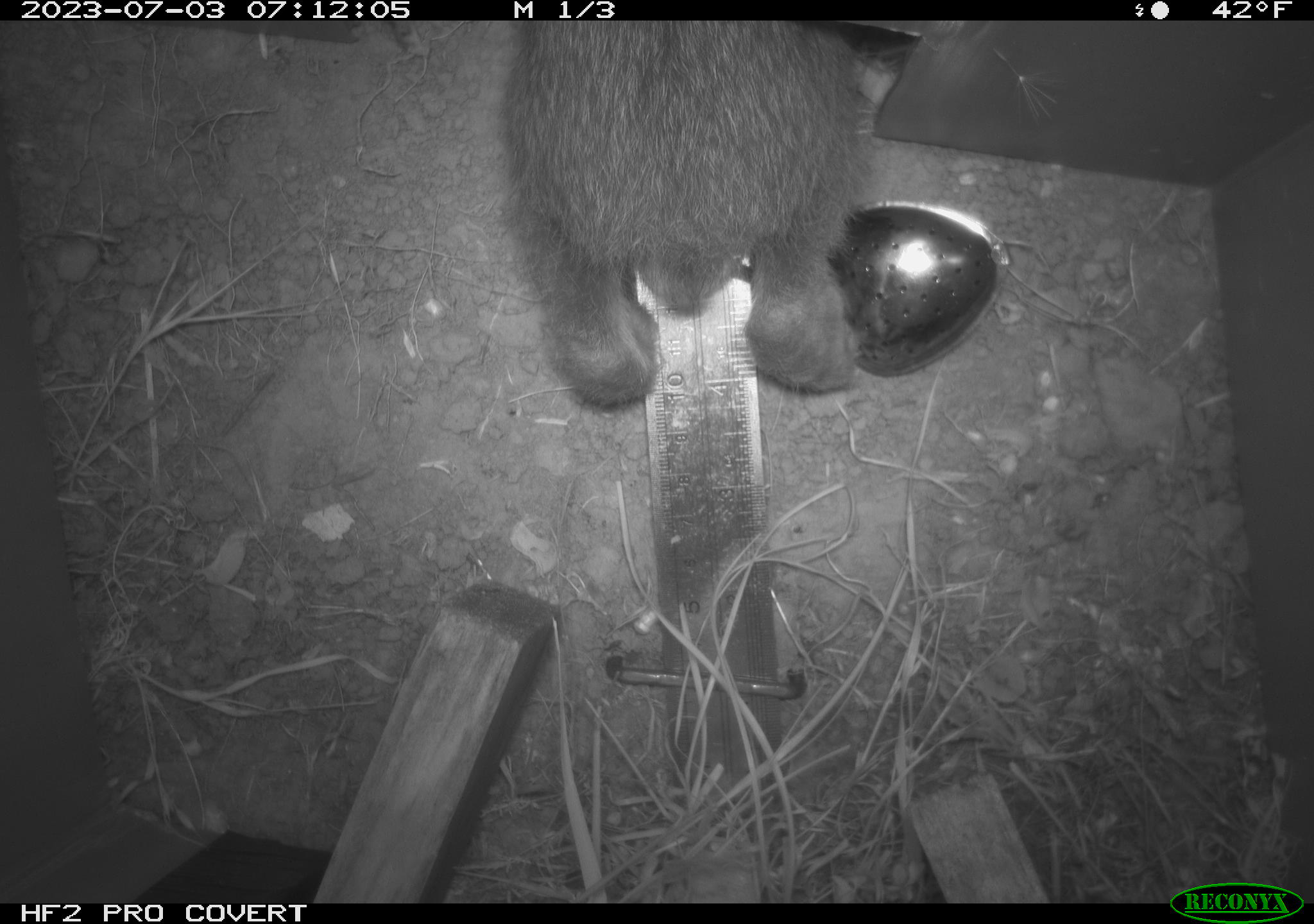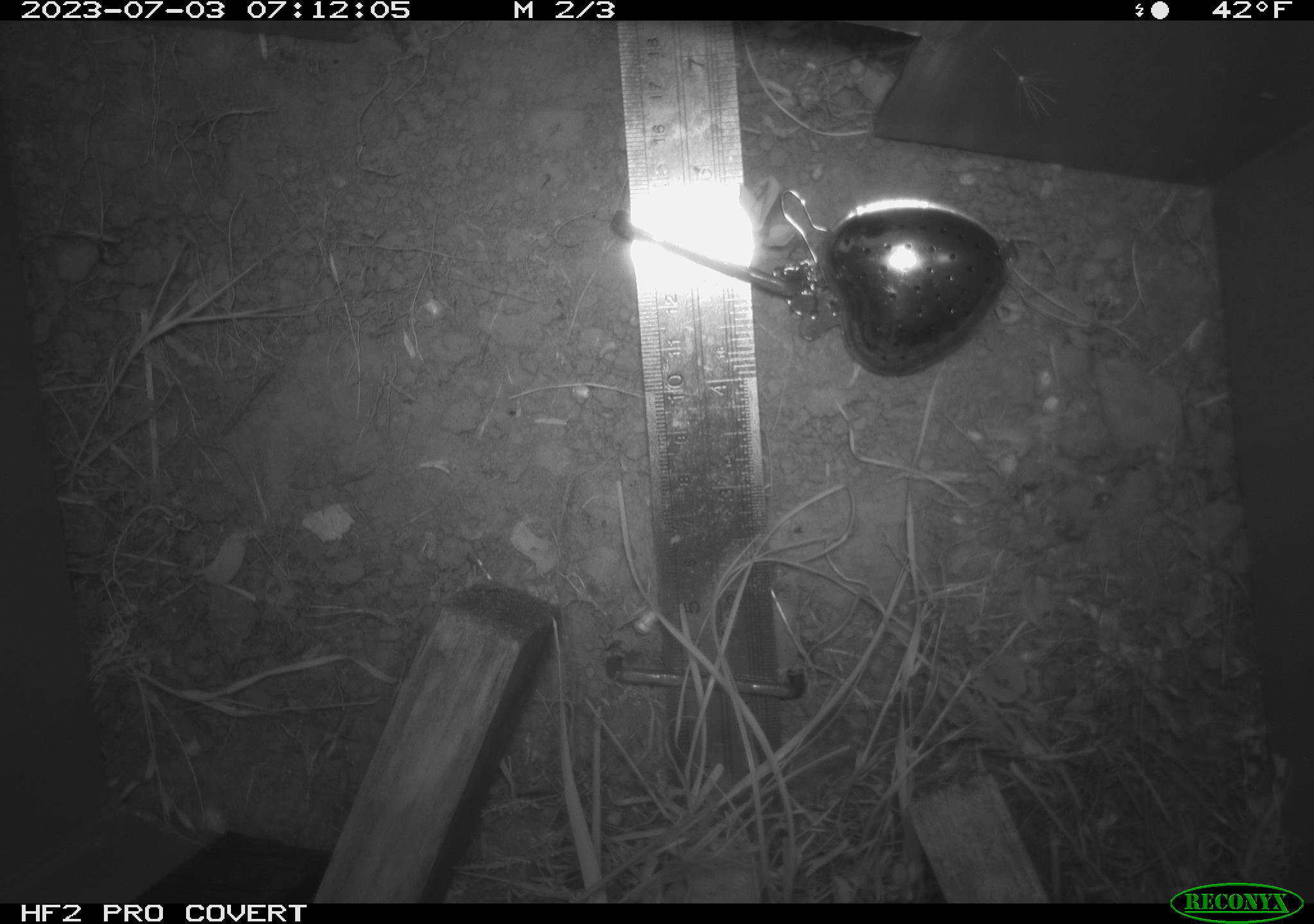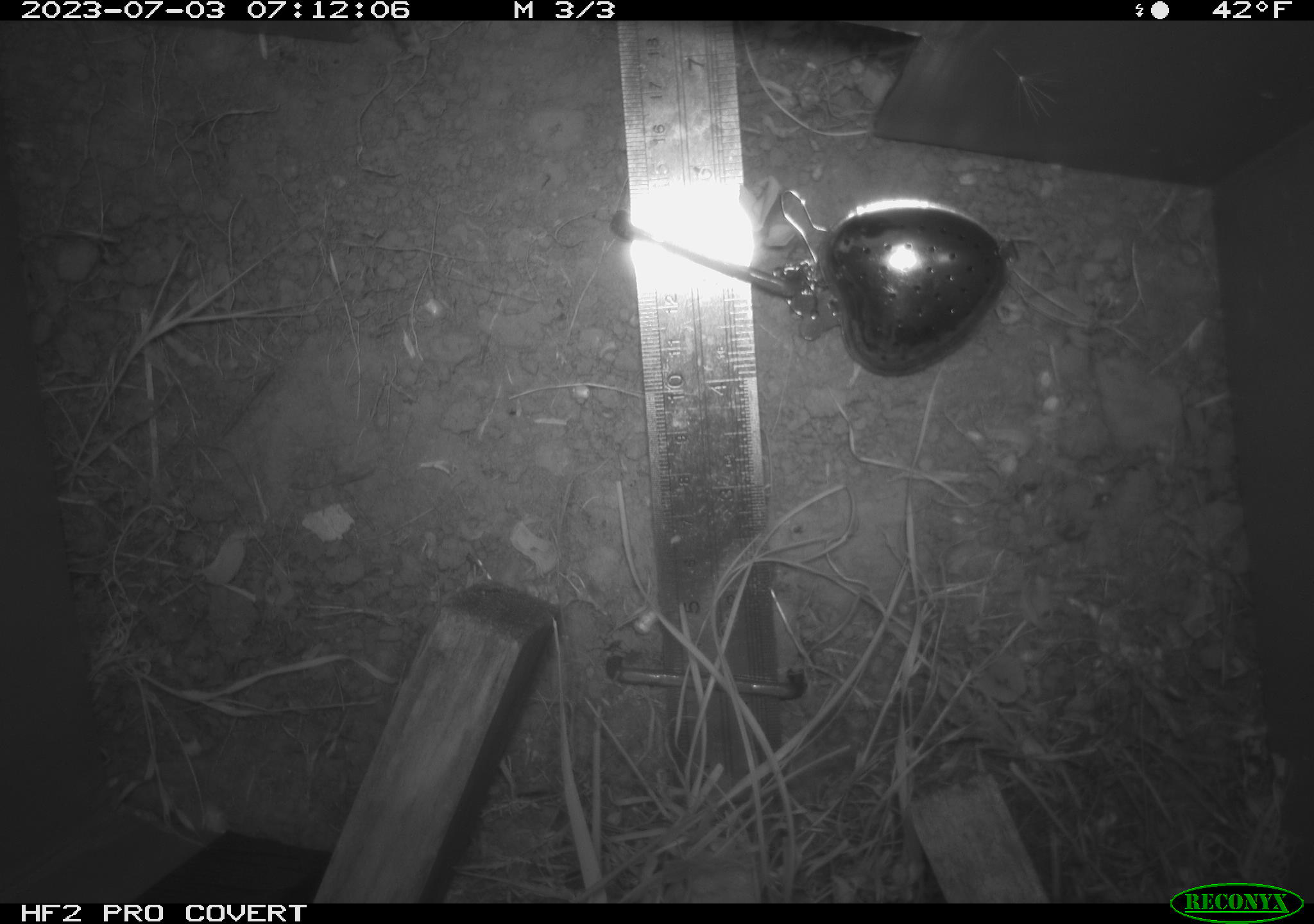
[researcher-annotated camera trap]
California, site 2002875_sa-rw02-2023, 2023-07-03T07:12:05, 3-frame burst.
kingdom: Animalia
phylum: Chordata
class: Mammalia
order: Lagomorpha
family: Leporidae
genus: Sylvilagus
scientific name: Sylvilagus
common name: cottontail rabbits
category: sylvilagus species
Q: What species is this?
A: Sylvilagus species (cottontail rabbits) (Sylvilagus).